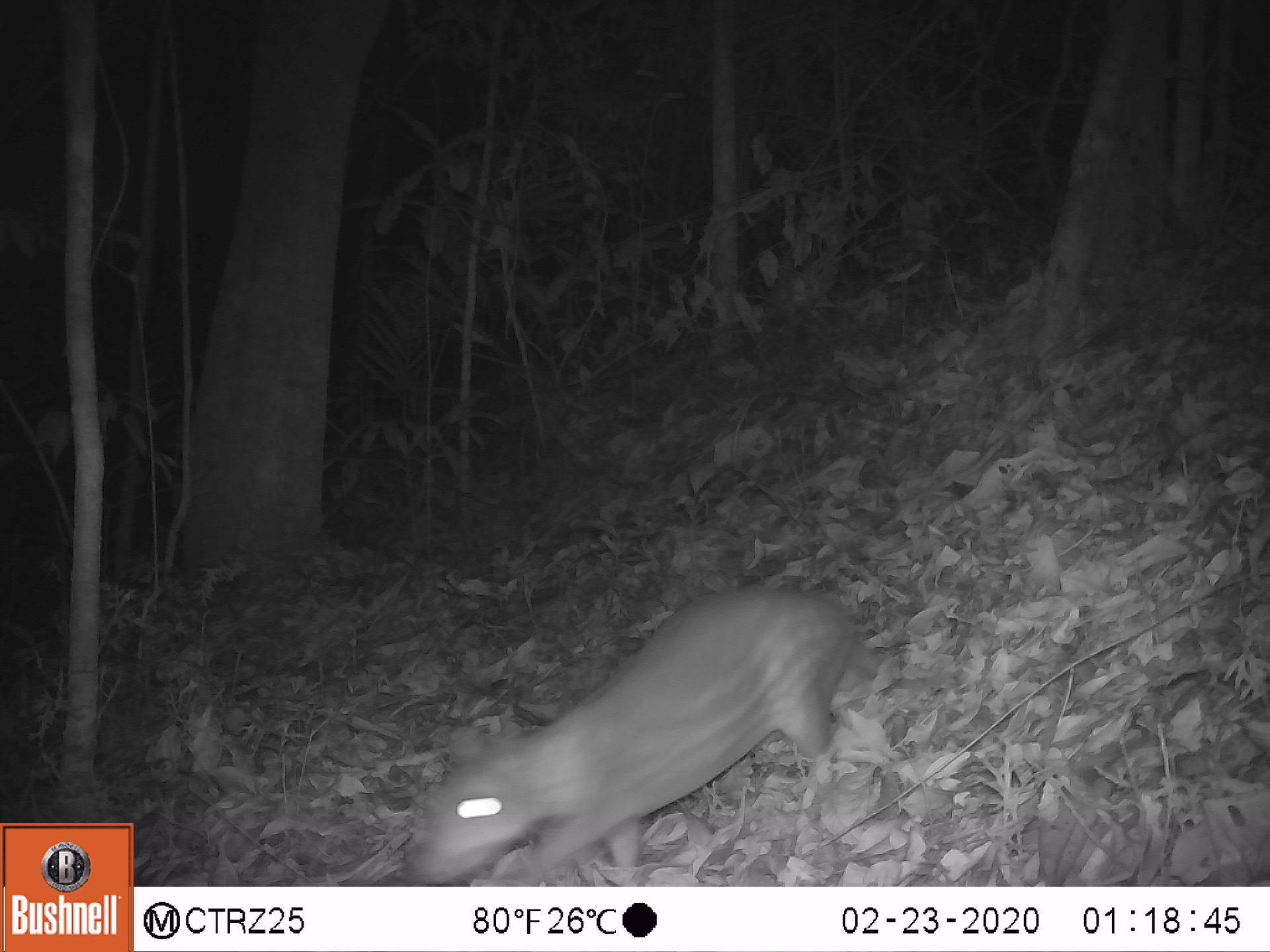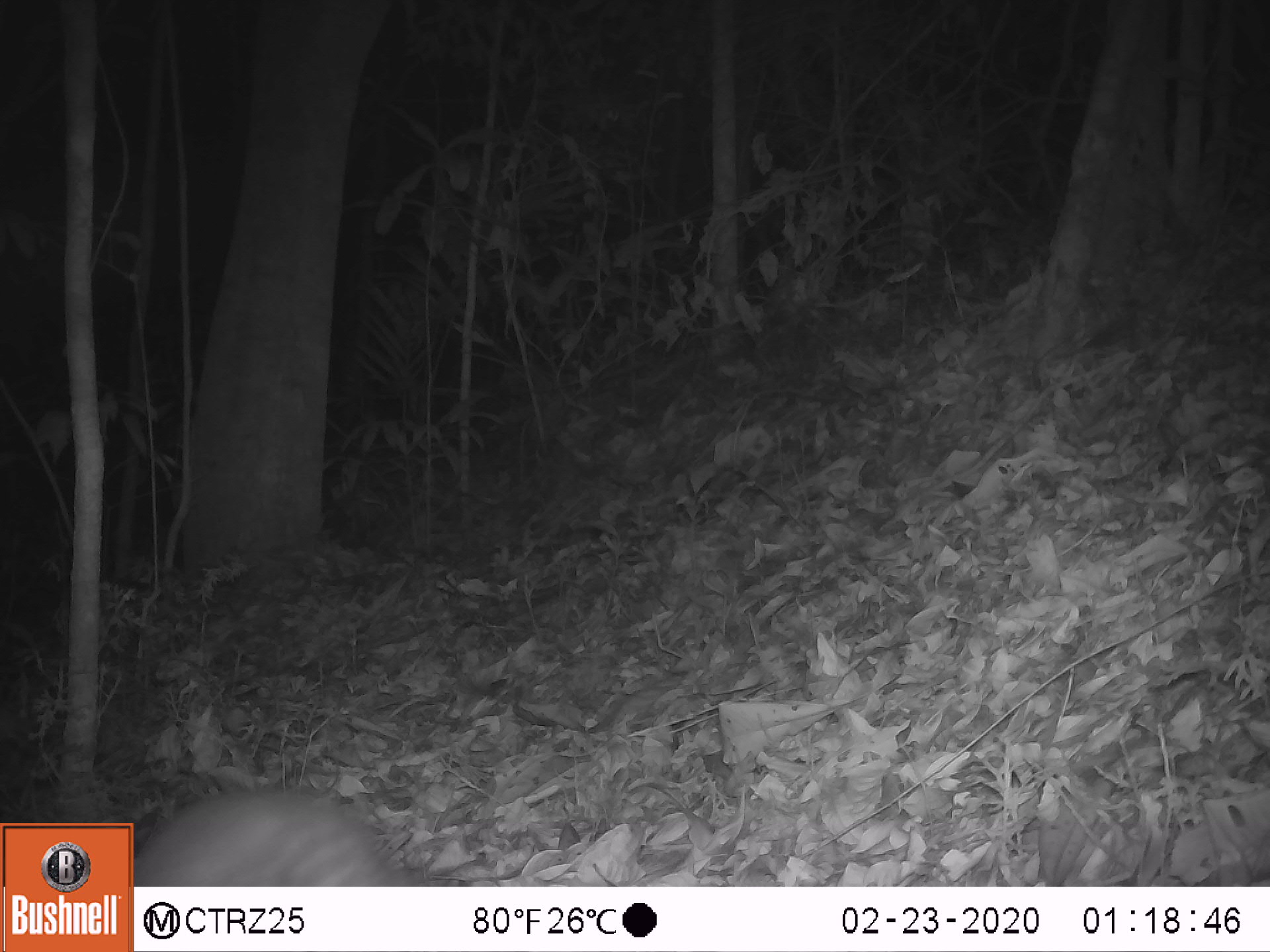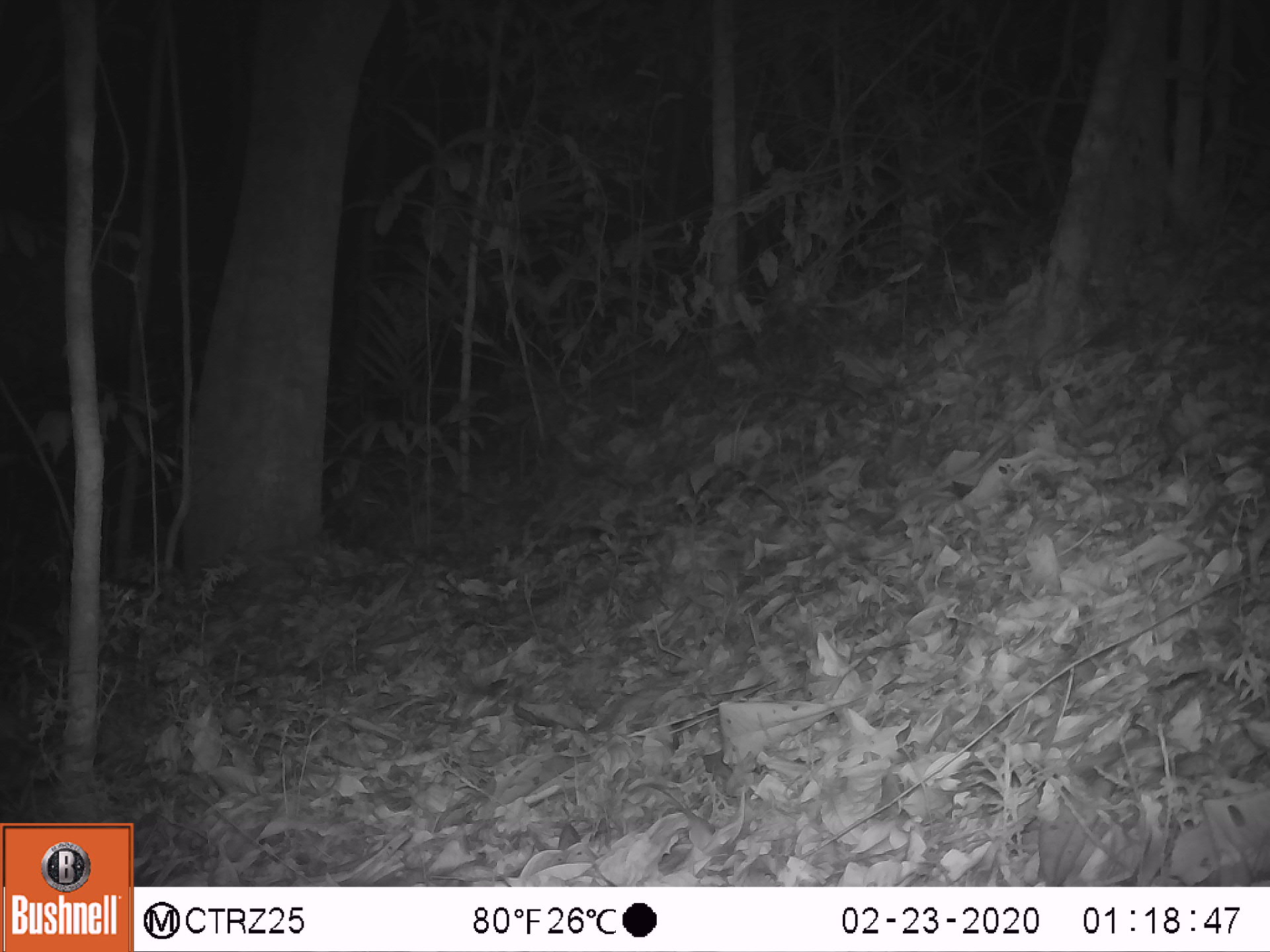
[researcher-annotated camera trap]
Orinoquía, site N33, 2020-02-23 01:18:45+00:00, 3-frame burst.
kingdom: Animalia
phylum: Chordata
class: Mammalia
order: Rodentia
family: Cuniculidae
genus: Cuniculus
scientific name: Cuniculus paca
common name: spotted paca